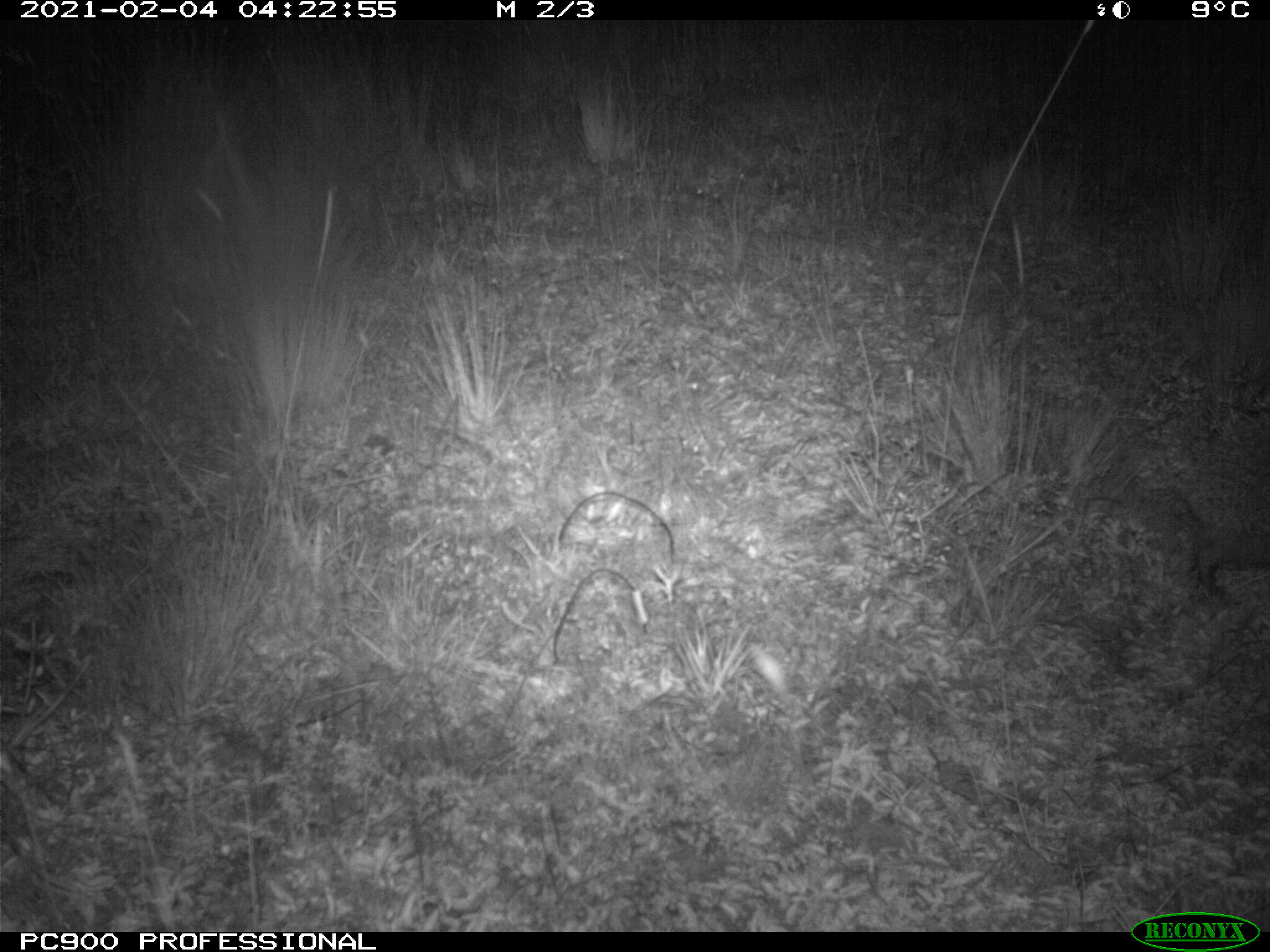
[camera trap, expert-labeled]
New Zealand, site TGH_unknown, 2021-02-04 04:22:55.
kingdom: Animalia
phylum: Chordata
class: Mammalia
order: Eulipotyphla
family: Erinaceidae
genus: Erinaceus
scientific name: Erinaceus europaeus europaeus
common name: european hedgehog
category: hedgehog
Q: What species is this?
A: Hedgehog (european hedgehog) (Erinaceus europaeus europaeus).